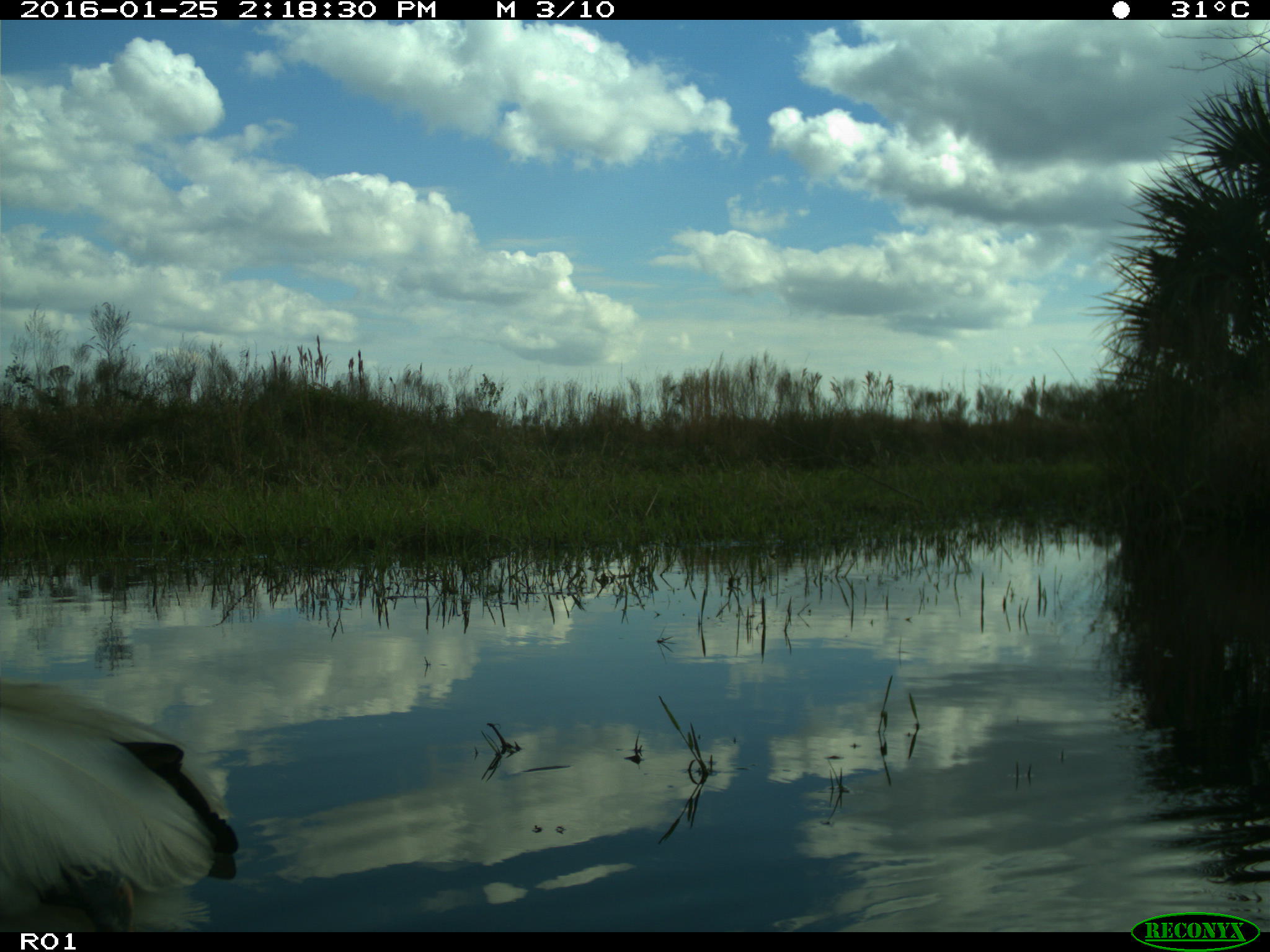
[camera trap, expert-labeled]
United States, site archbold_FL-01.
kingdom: Animalia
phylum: Chordata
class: Aves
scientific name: Aves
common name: birds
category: unidentified bird